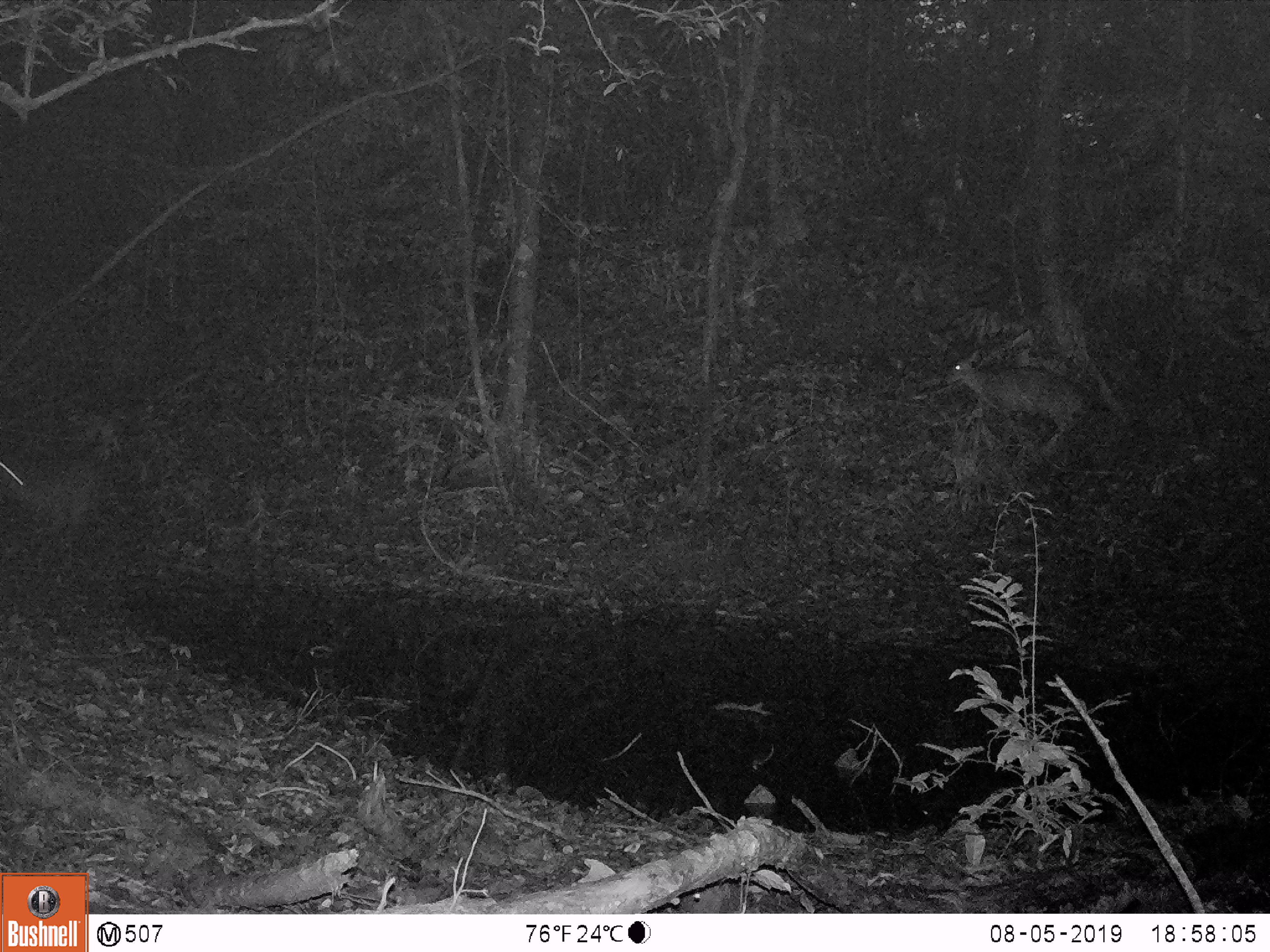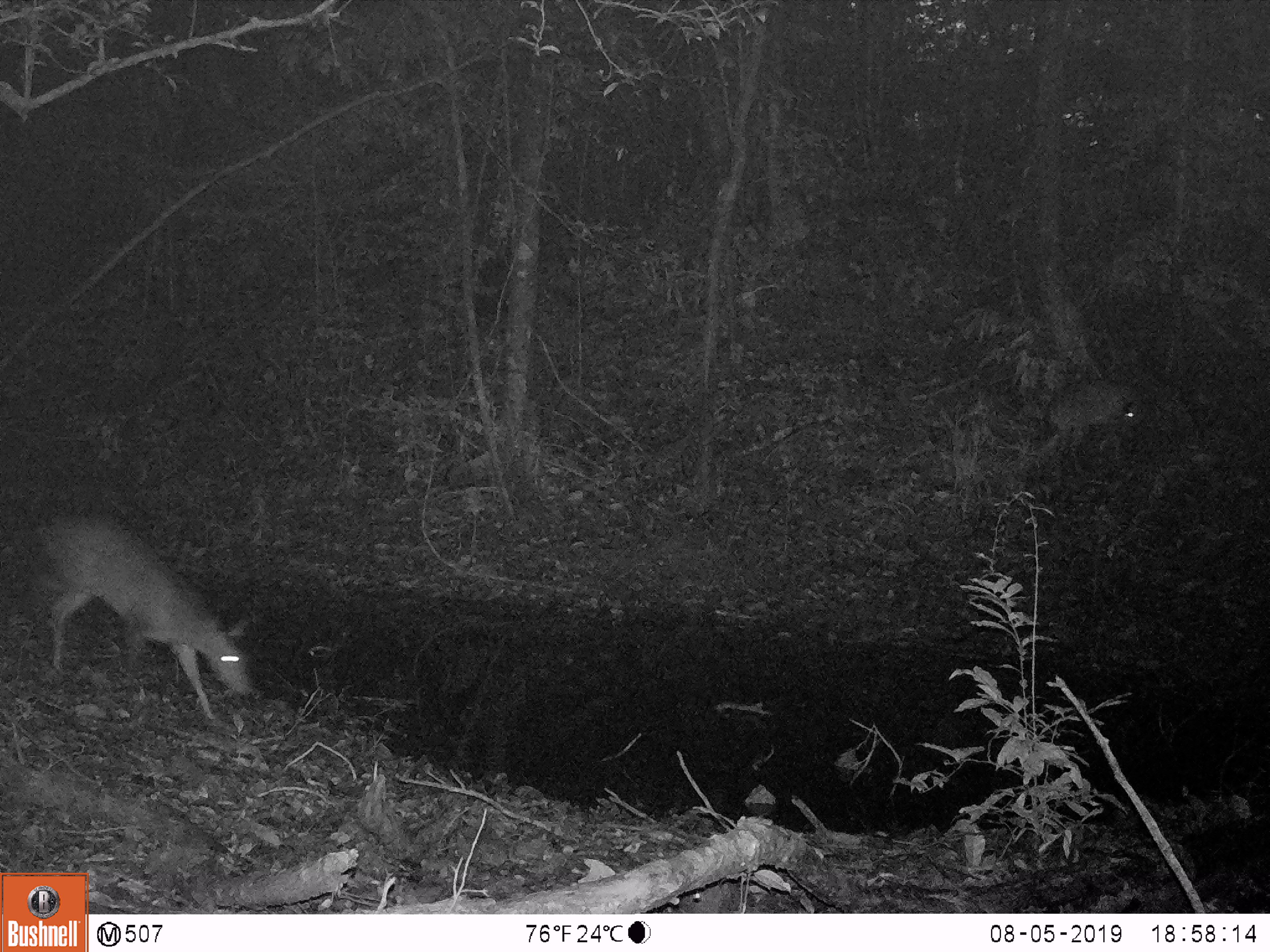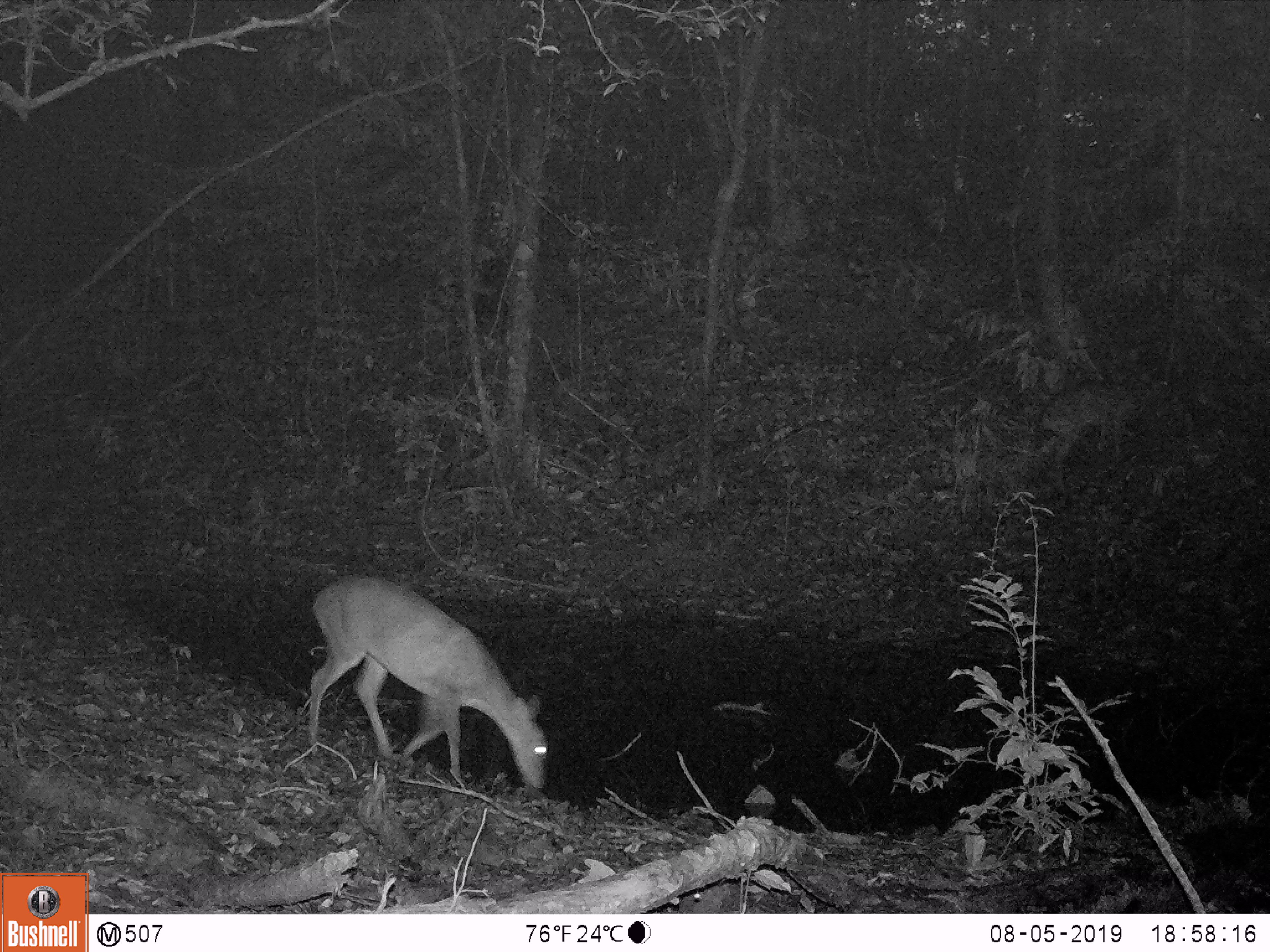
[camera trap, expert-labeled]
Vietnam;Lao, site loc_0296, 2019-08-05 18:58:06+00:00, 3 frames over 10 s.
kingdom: Animalia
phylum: Chordata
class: Mammalia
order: Artiodactyla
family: Cervidae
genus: Muntiacus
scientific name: Muntiacus vuquangensis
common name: large-antlered muntjac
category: large antlered muntjac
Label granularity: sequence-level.